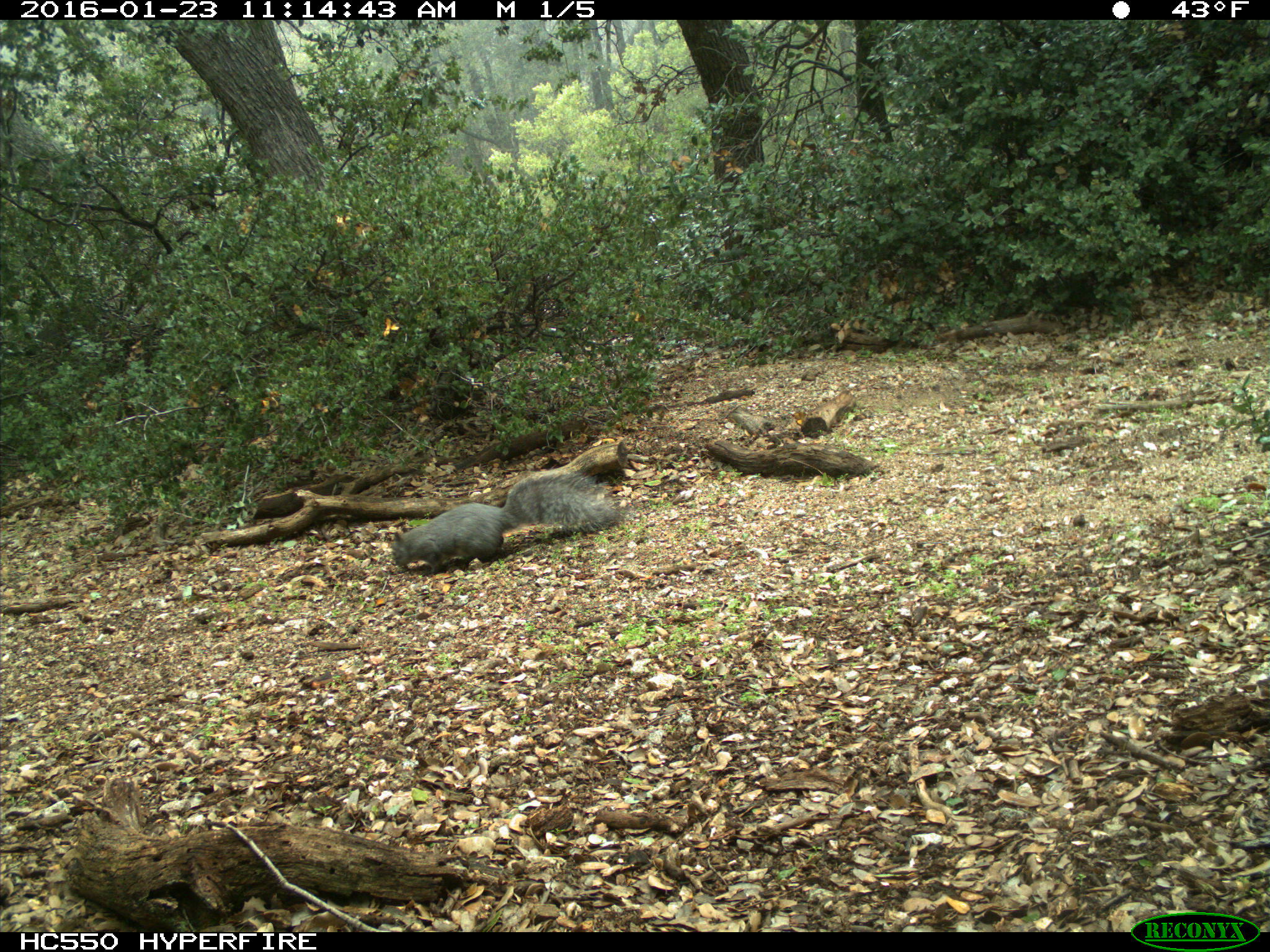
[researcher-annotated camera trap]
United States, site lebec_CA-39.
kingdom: Animalia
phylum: Chordata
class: Mammalia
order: Rodentia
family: Sciuridae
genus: Sciurus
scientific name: Sciurus carolinensis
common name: eastern gray squirrel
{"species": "Sciurus carolinensis (eastern gray squirrel)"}